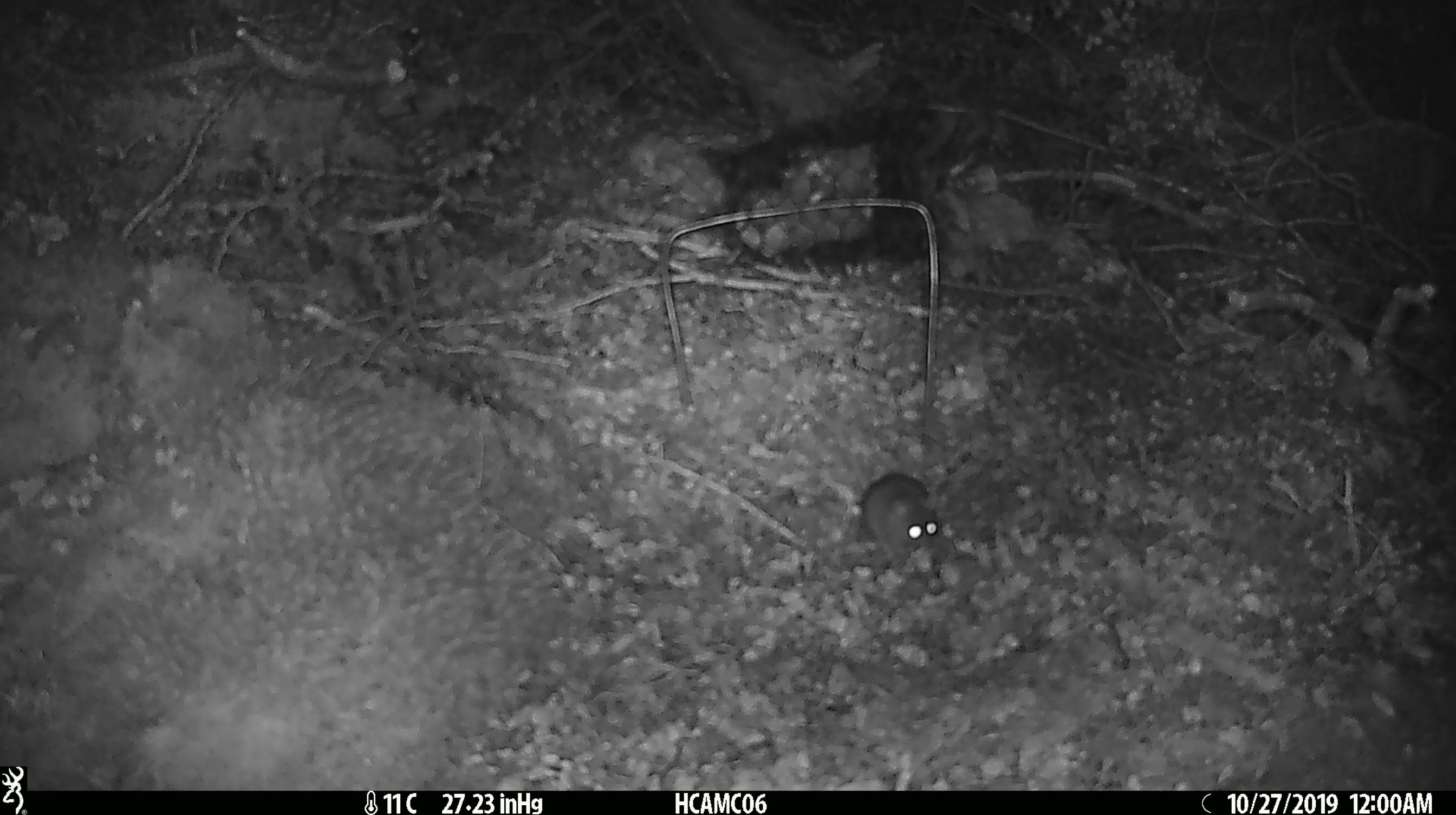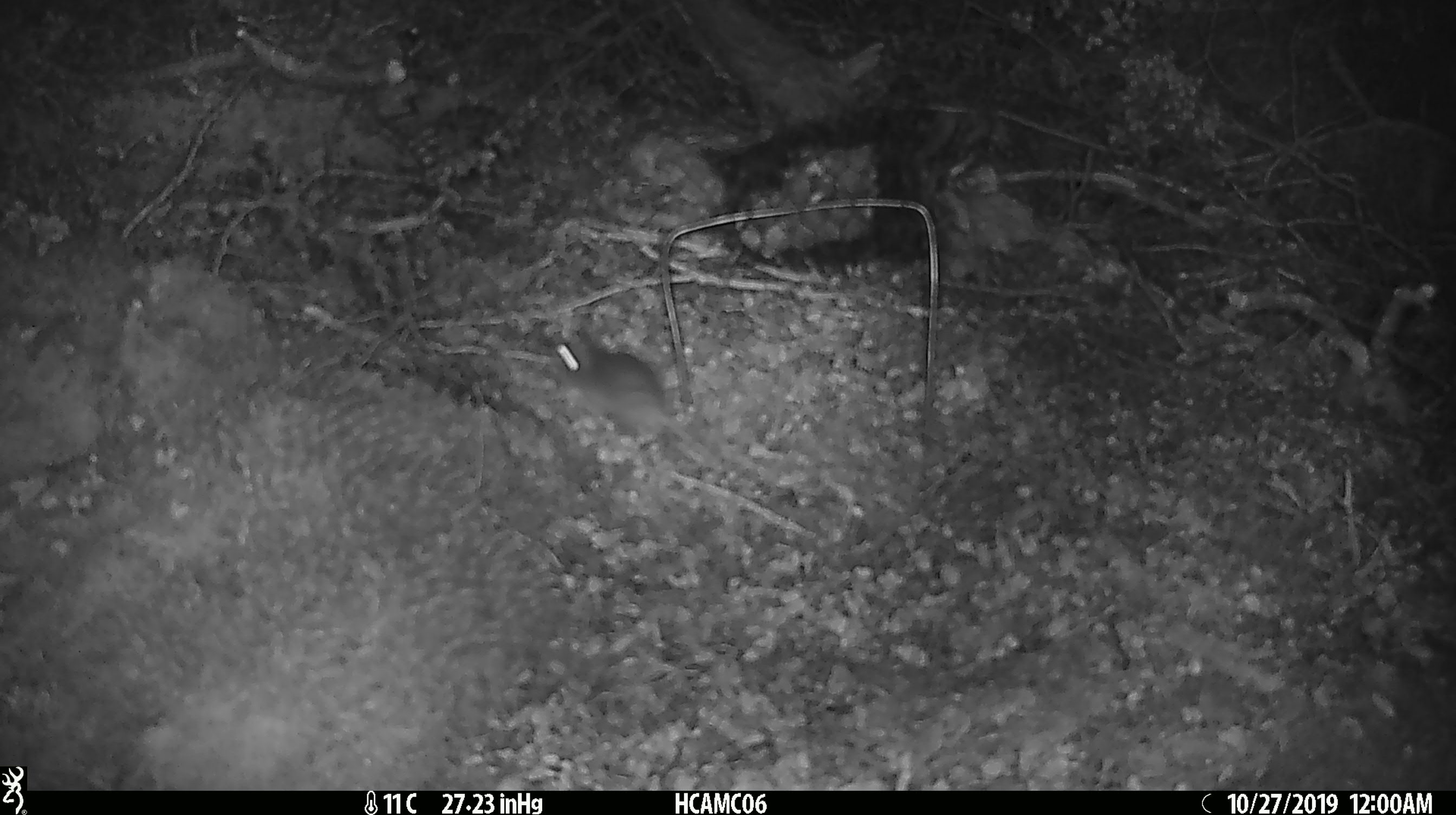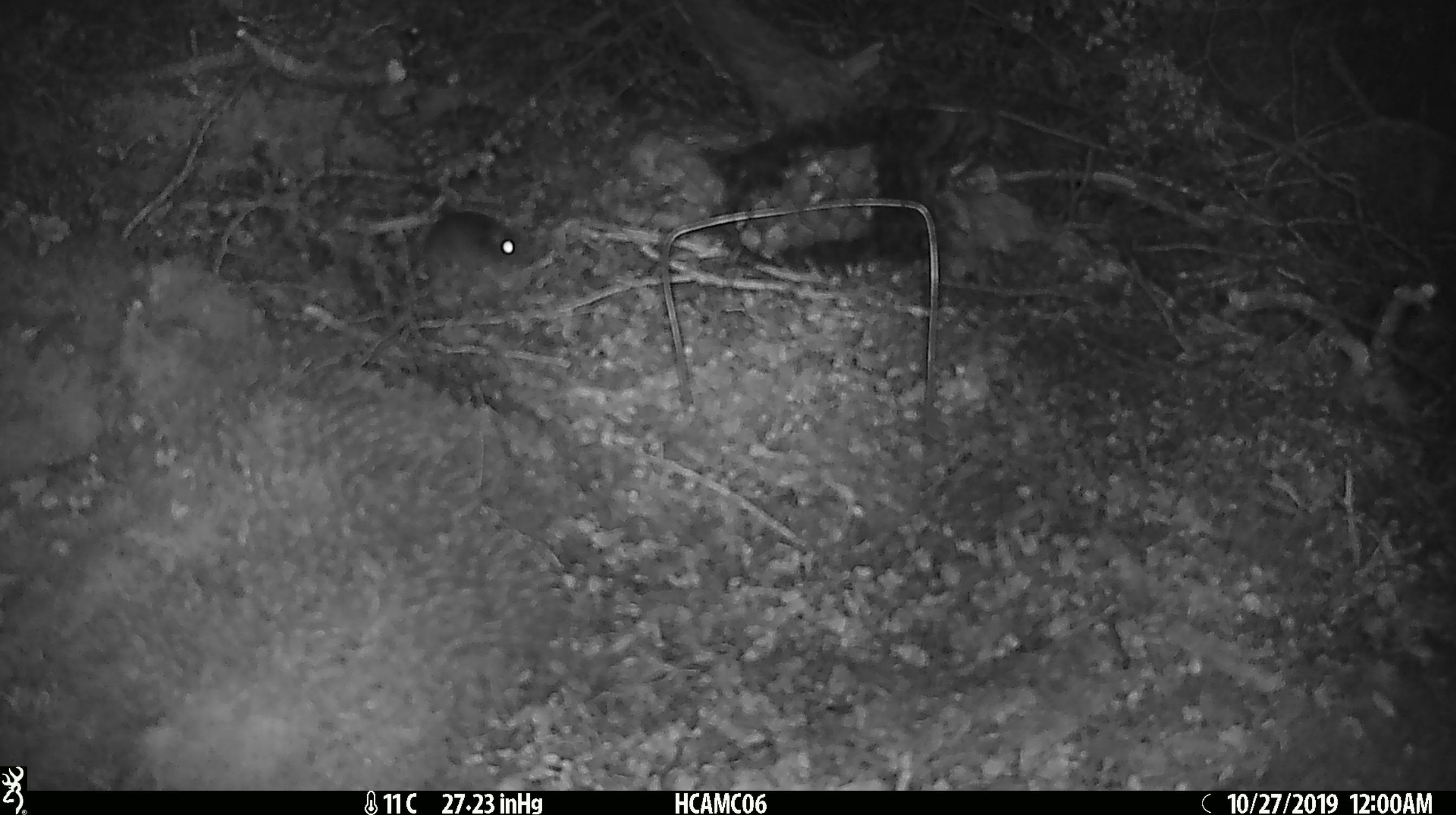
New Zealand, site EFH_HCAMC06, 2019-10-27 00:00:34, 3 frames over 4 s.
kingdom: Animalia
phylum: Chordata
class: Mammalia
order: Rodentia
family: Muridae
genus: Mus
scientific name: Mus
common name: mouse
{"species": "mouse (Mus)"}